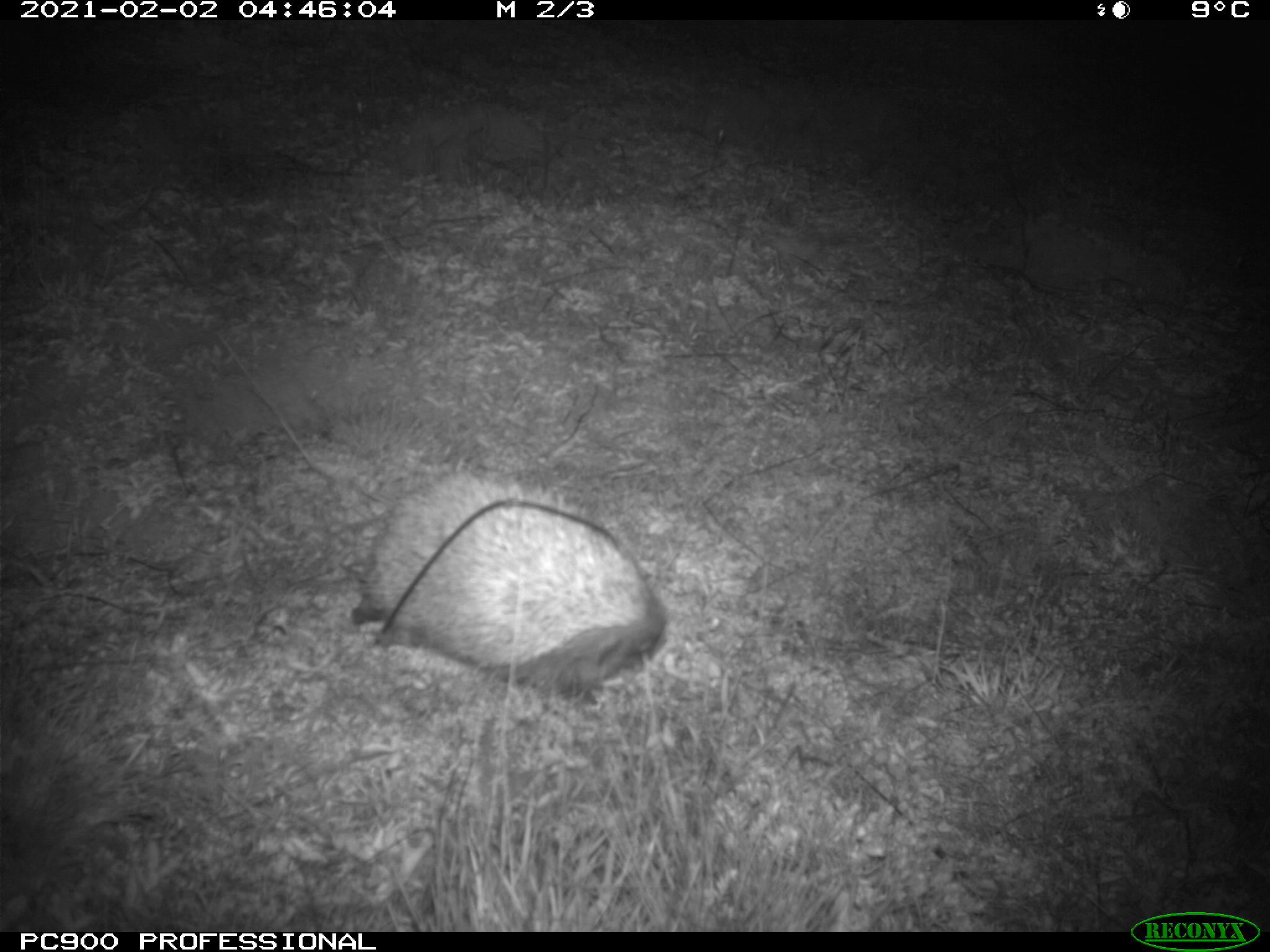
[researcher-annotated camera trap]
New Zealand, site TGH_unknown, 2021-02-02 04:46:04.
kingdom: Animalia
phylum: Chordata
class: Mammalia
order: Eulipotyphla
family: Erinaceidae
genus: Erinaceus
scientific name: Erinaceus europaeus europaeus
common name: european hedgehog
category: hedgehog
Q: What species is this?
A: Hedgehog (european hedgehog) (Erinaceus europaeus europaeus).